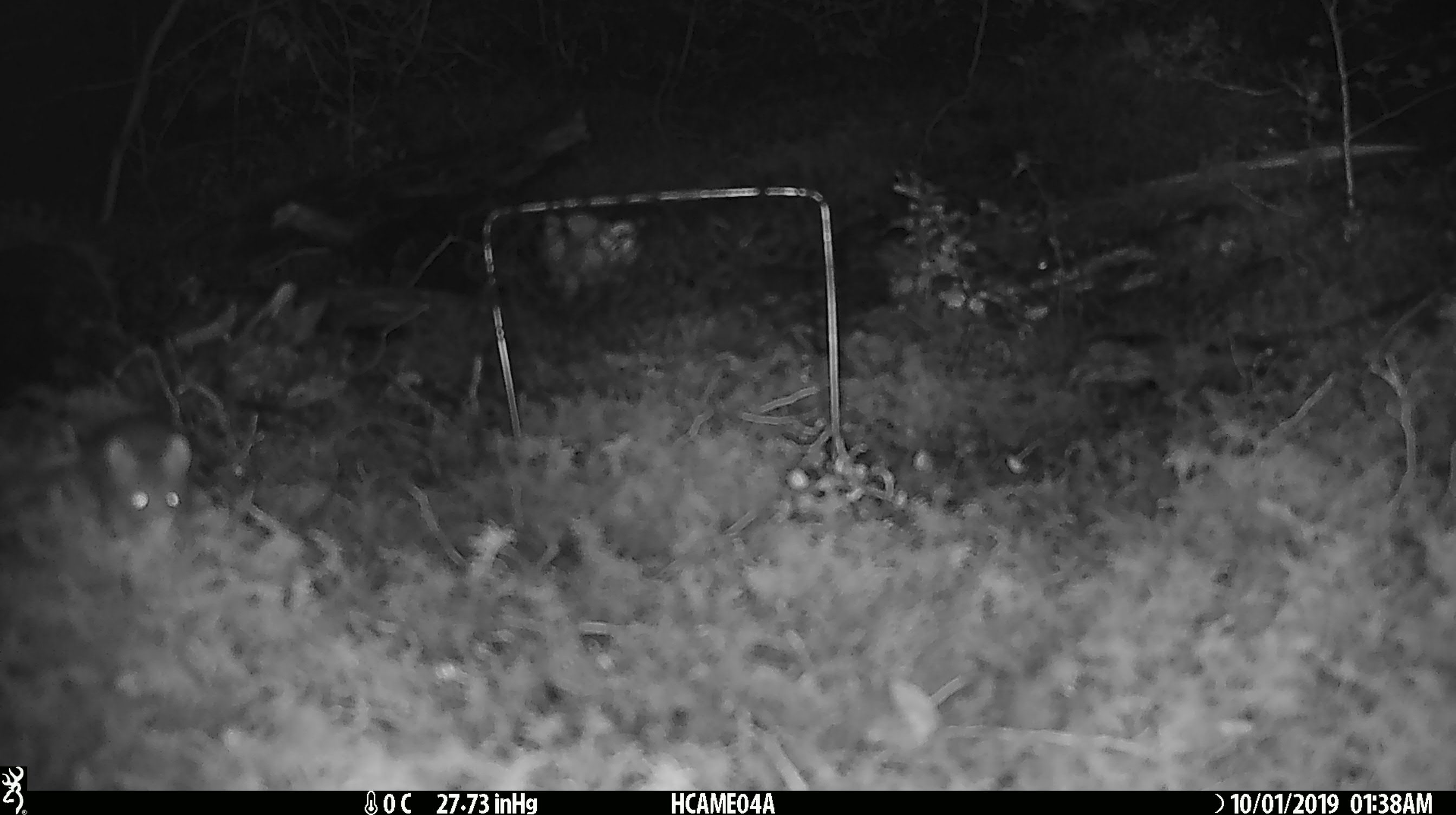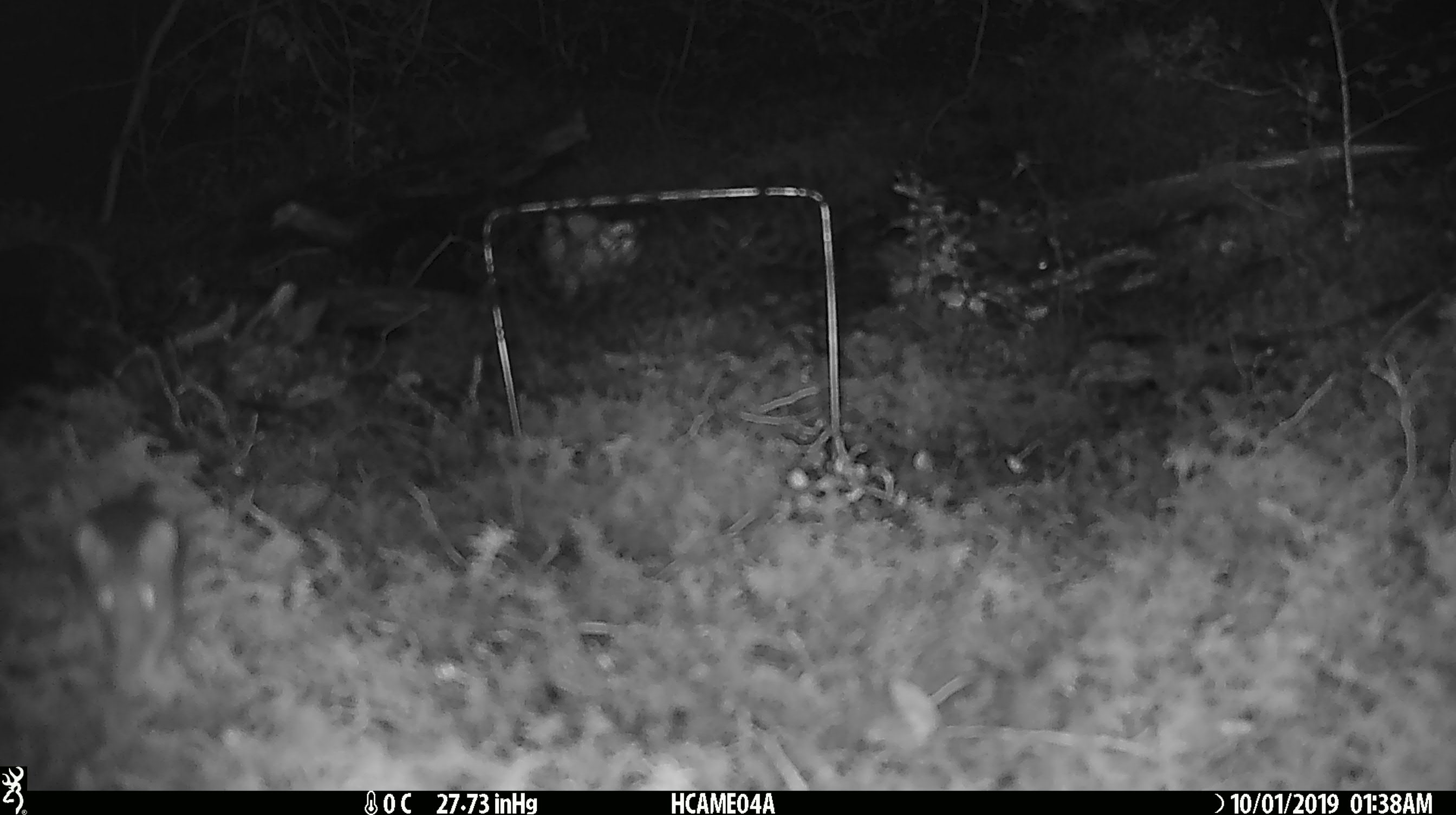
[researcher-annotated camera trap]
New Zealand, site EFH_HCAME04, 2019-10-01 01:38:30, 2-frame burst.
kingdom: Animalia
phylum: Chordata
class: Mammalia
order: Rodentia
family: Muridae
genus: Mus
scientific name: Mus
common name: mouse